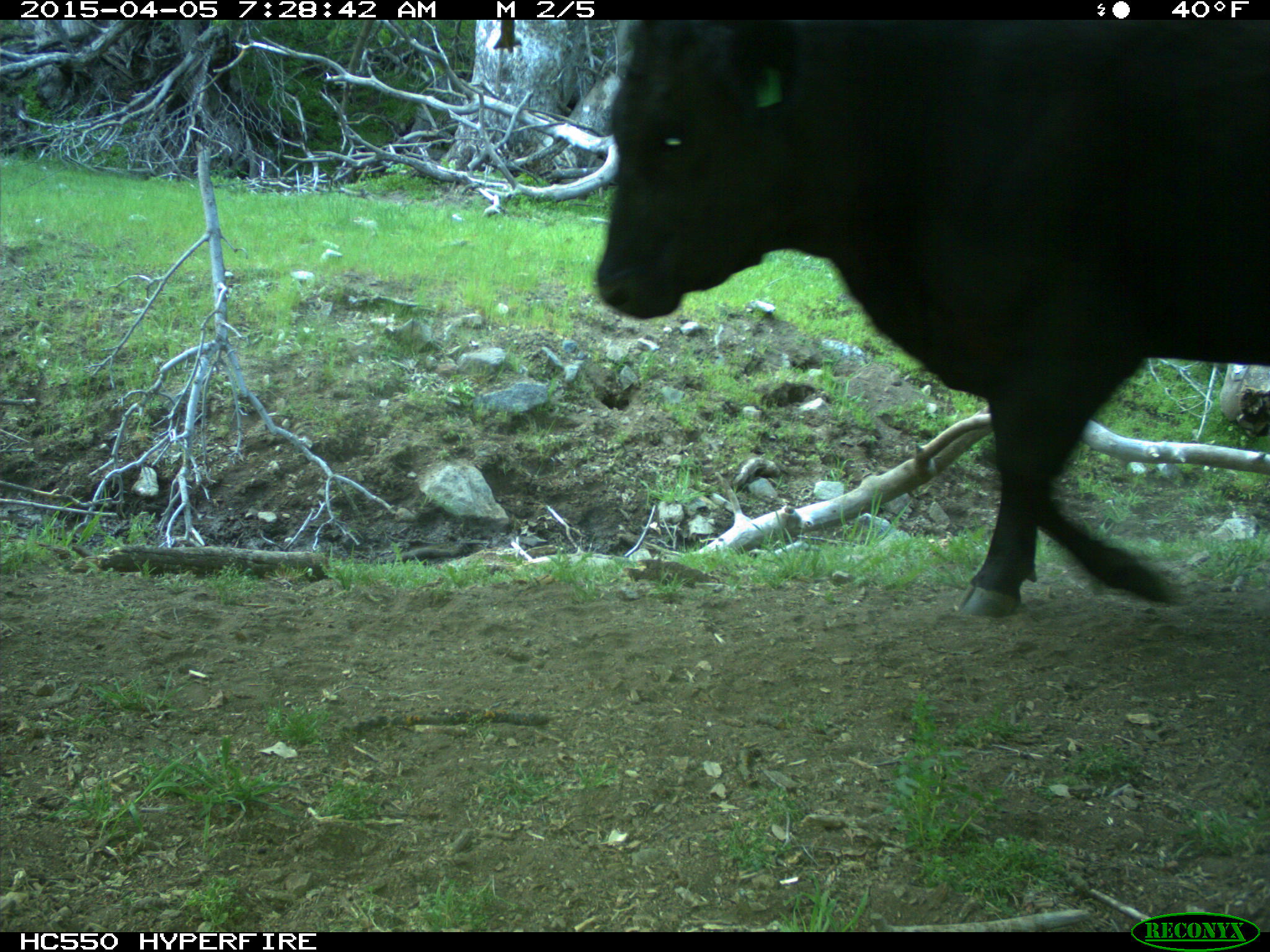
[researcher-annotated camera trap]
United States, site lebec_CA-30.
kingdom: Animalia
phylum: Chordata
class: Mammalia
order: Artiodactyla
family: Bovidae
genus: Bos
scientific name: Bos taurus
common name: domestic cow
Bos taurus (domestic cow).